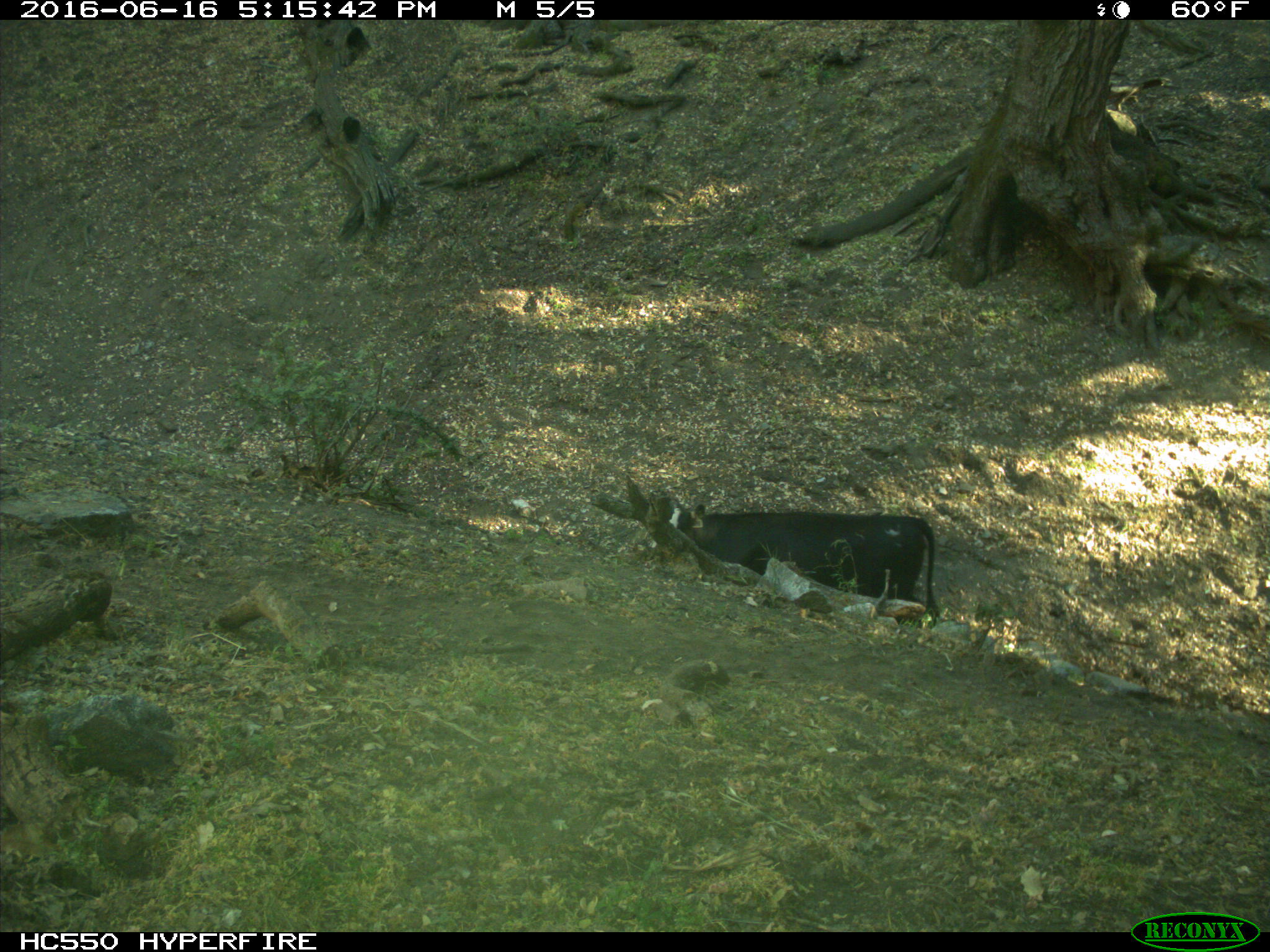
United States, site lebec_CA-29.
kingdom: Animalia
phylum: Chordata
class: Mammalia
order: Artiodactyla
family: Bovidae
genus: Bos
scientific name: Bos taurus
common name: domestic cow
Bos taurus (domestic cow).